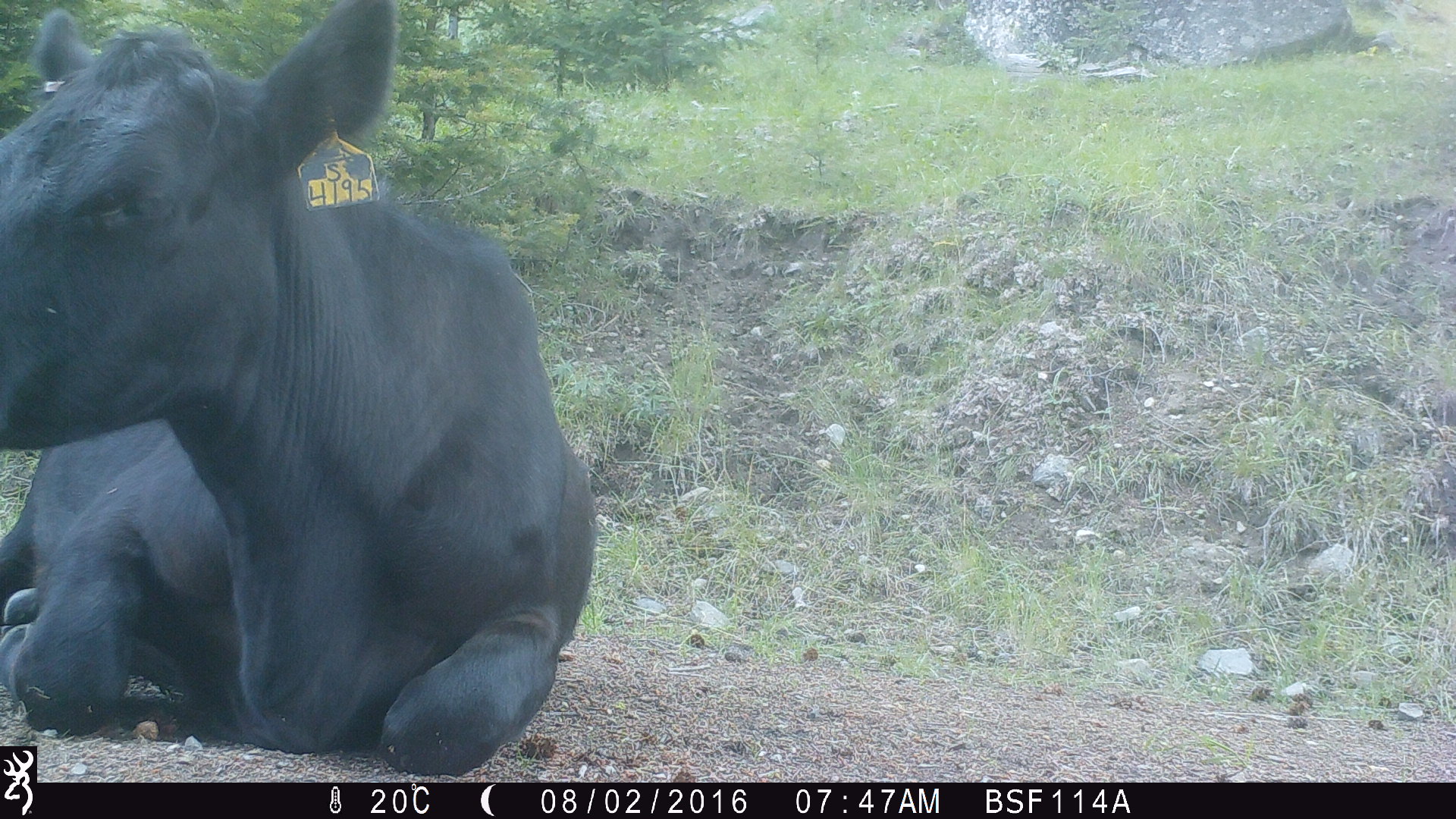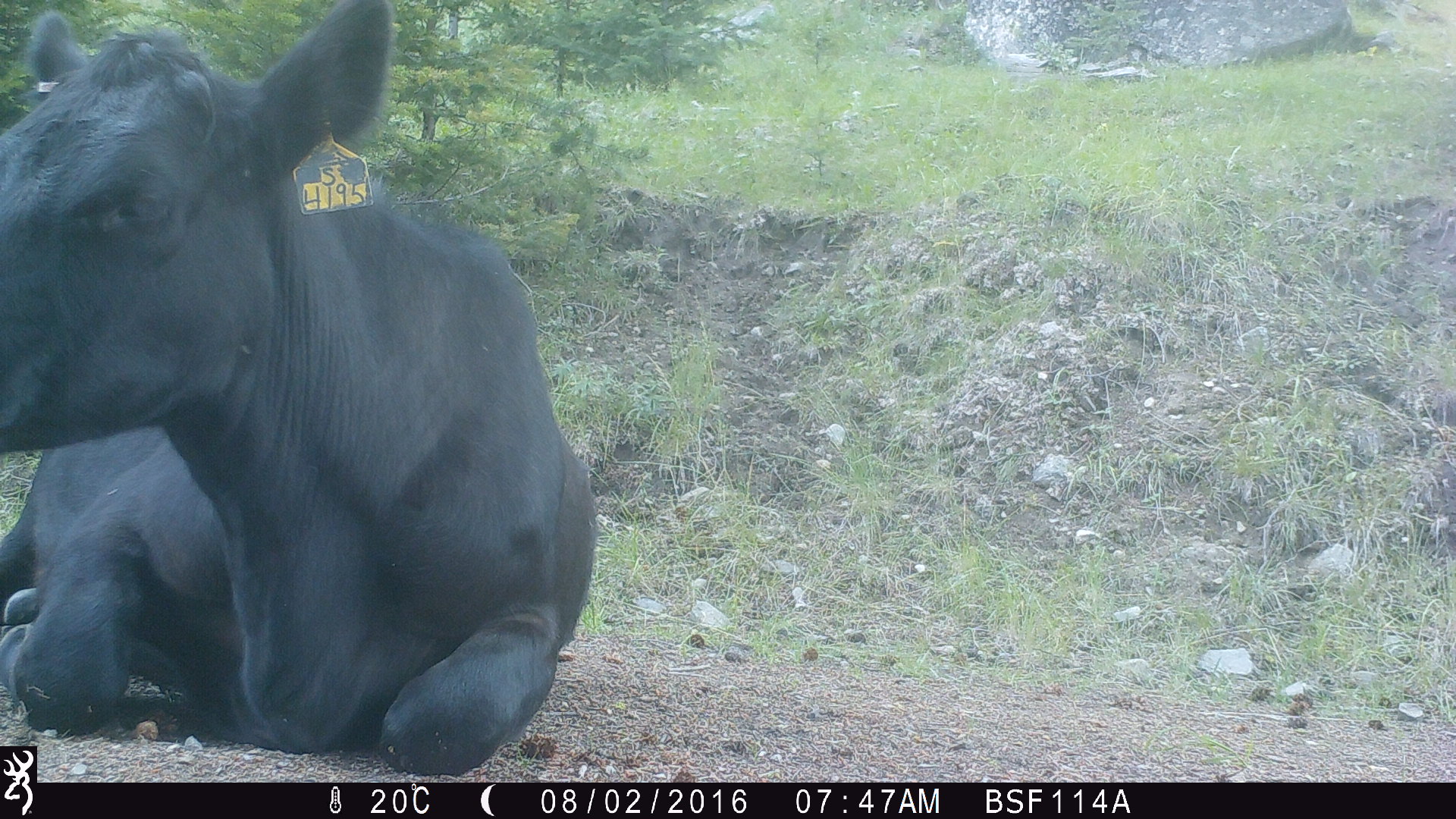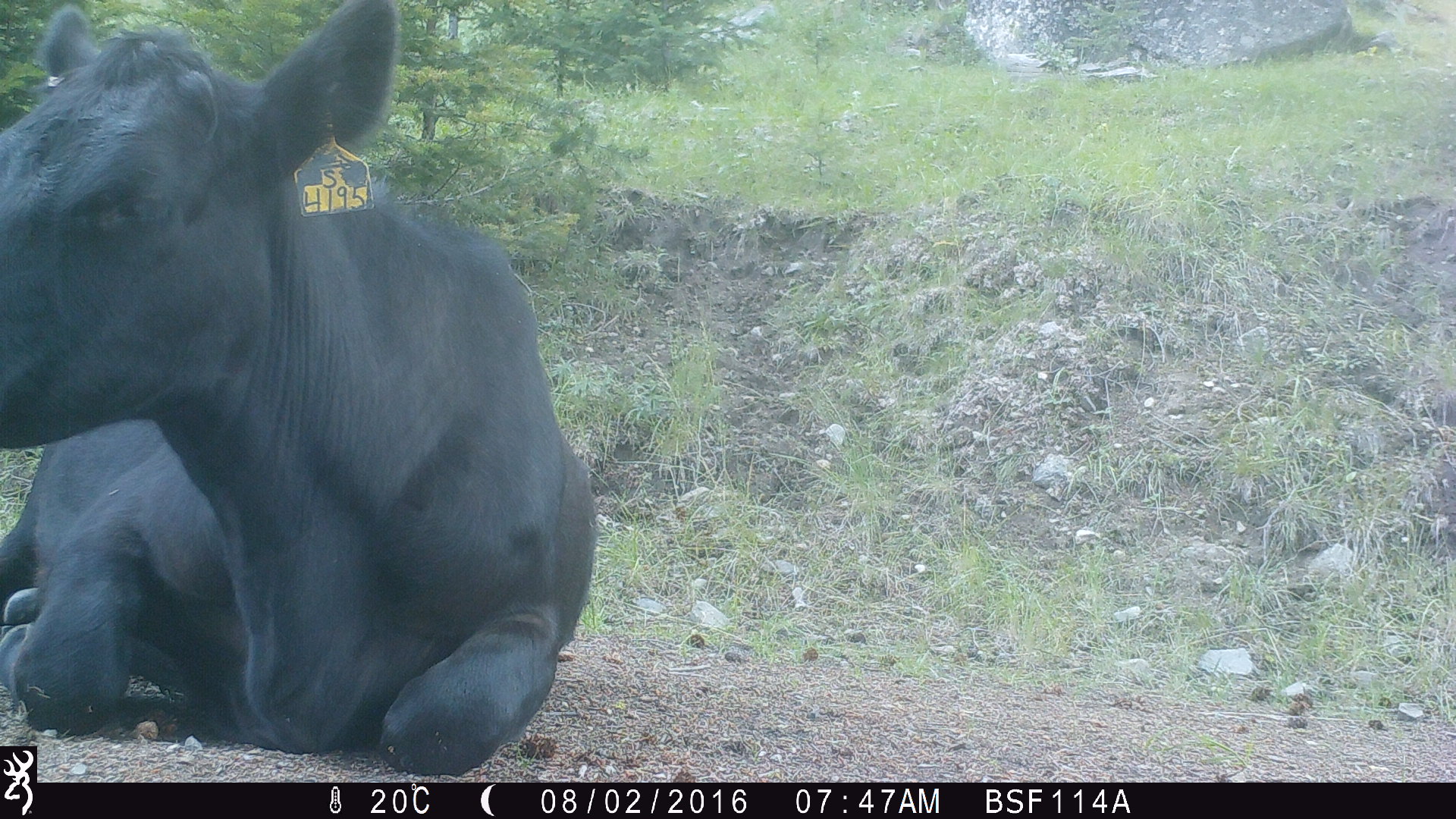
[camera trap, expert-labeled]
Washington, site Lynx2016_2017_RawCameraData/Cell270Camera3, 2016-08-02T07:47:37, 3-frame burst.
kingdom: Animalia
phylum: Chordata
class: Mammalia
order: Artiodactyla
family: Bovidae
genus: Bos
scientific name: Bos taurus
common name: domestic cattle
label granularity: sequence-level